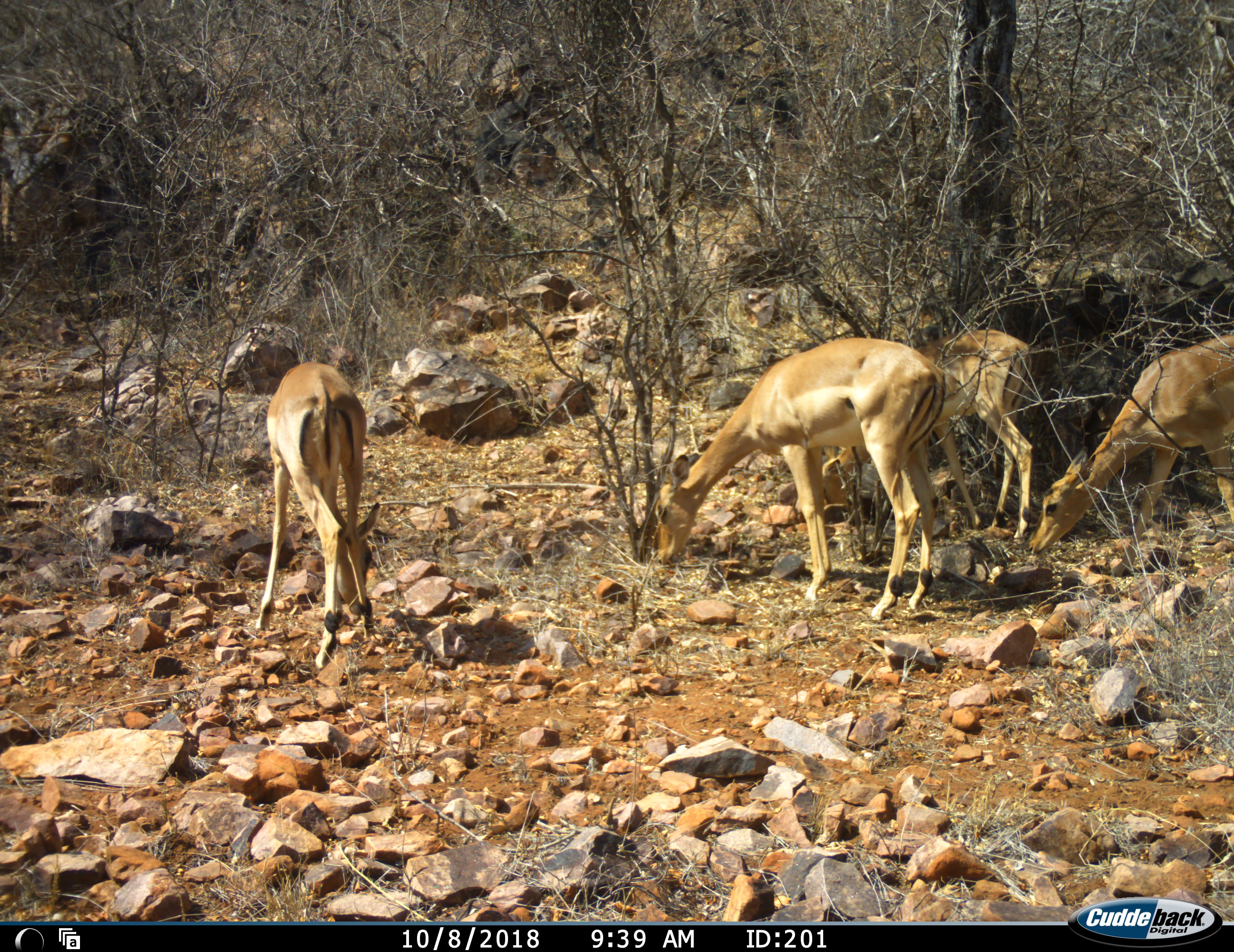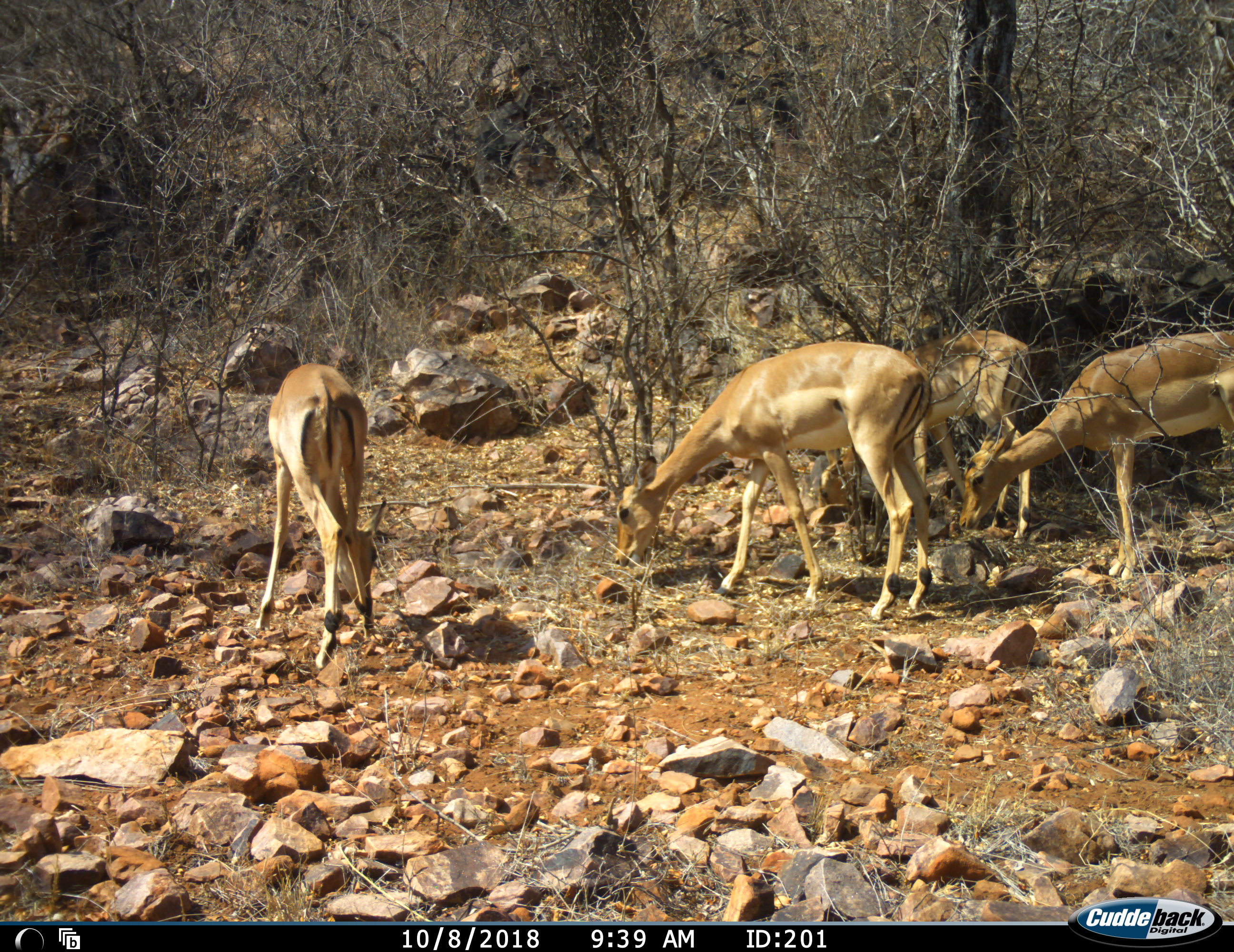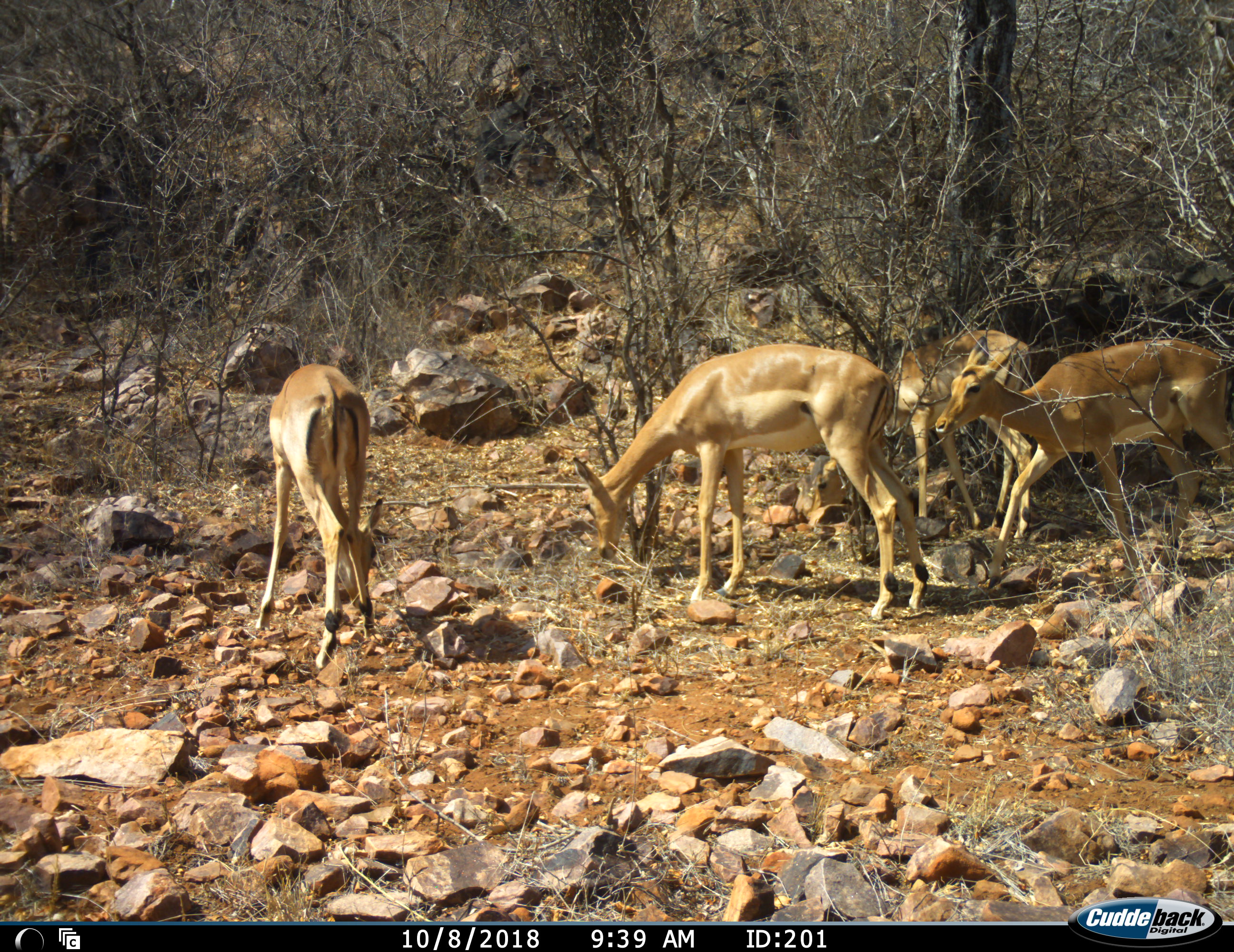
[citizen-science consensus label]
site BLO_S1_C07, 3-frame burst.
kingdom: Animalia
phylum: Chordata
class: Mammalia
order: Artiodactyla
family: Bovidae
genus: Aepyceros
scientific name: Aepyceros melampus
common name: impala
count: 4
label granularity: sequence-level